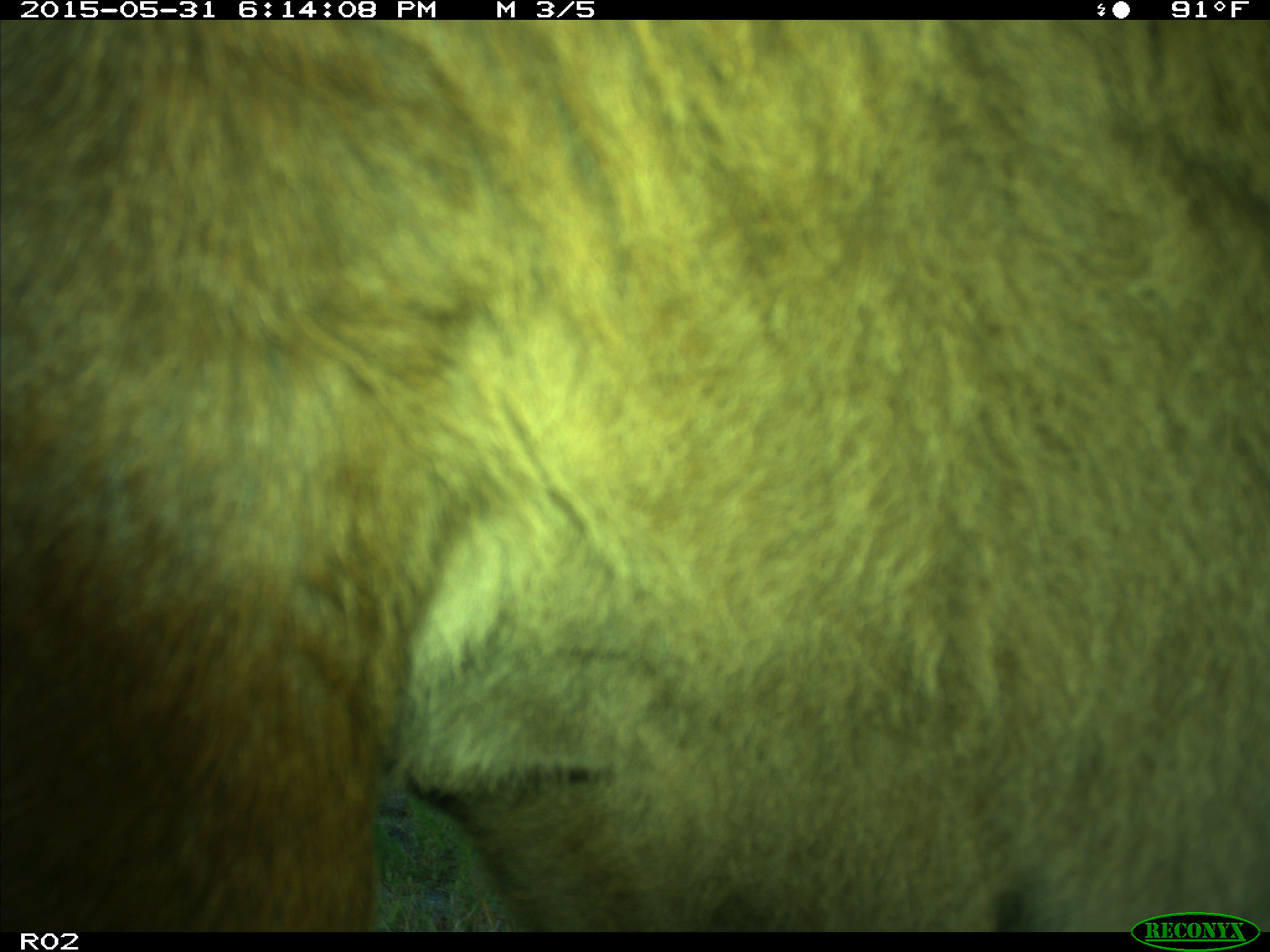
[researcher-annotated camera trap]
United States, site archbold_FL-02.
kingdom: Animalia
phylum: Chordata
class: Mammalia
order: Artiodactyla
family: Bovidae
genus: Bos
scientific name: Bos taurus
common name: domestic cow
Bos taurus (domestic cow).